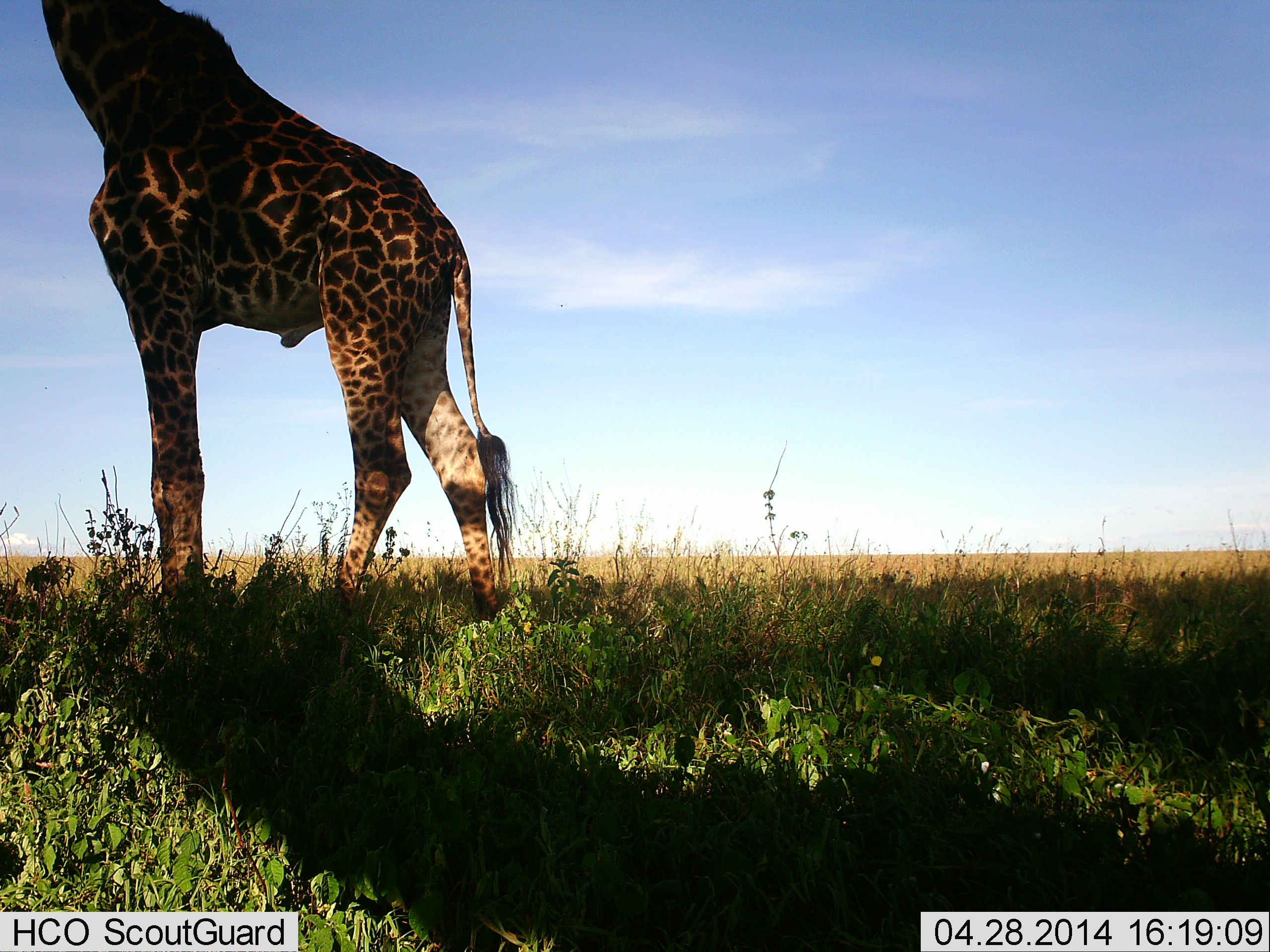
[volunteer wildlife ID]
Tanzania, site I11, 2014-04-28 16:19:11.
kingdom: Animalia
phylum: Chordata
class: Mammalia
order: Artiodactyla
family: Giraffidae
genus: Giraffa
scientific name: Giraffa camelopardalis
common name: giraffe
Giraffe (Giraffa camelopardalis), count 1. Behavior (volunteer vote fractions): standing 80%, resting 0%, moving 10%, interacting 0%. Young present (vote fraction): 0%. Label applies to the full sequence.